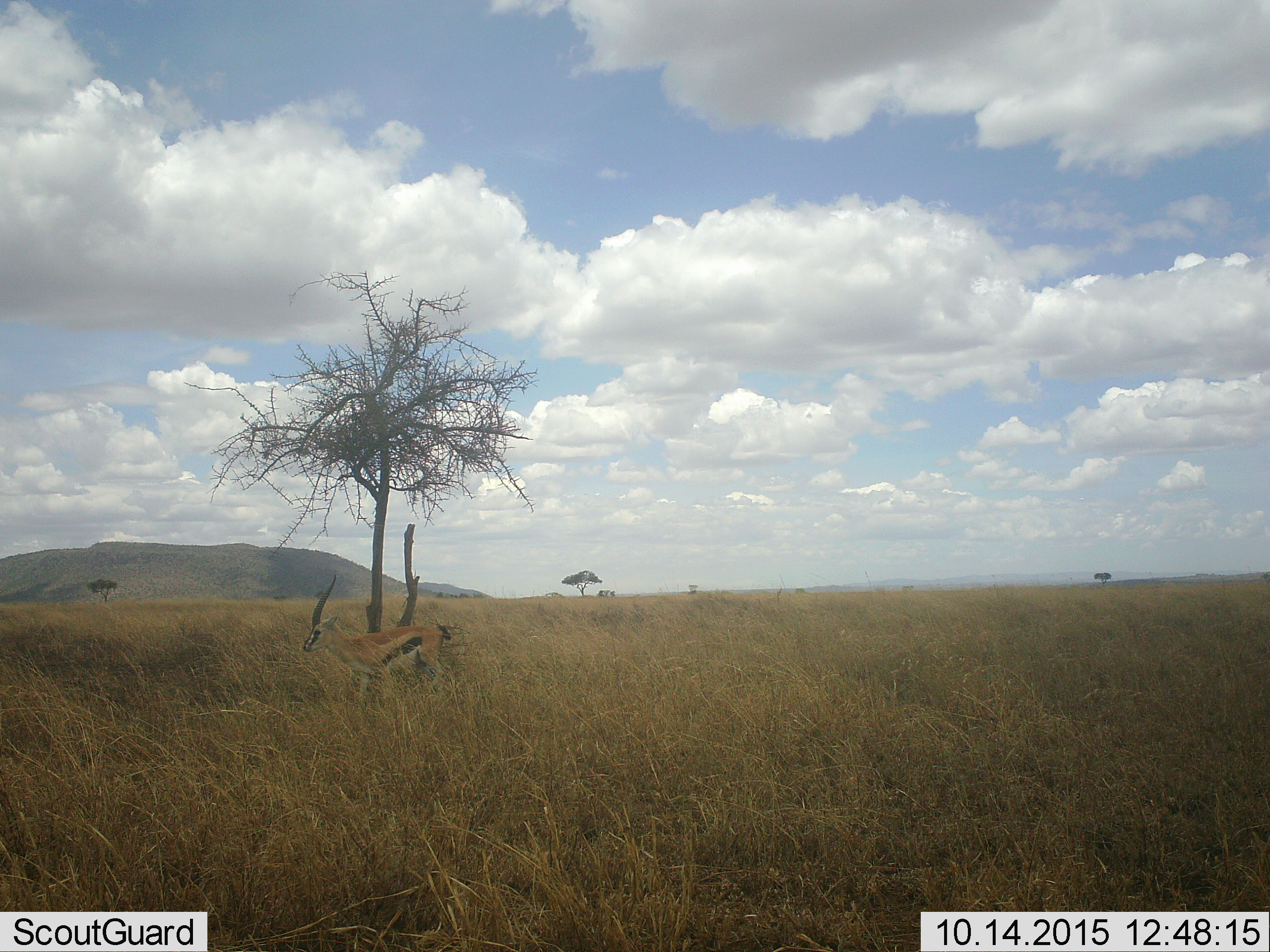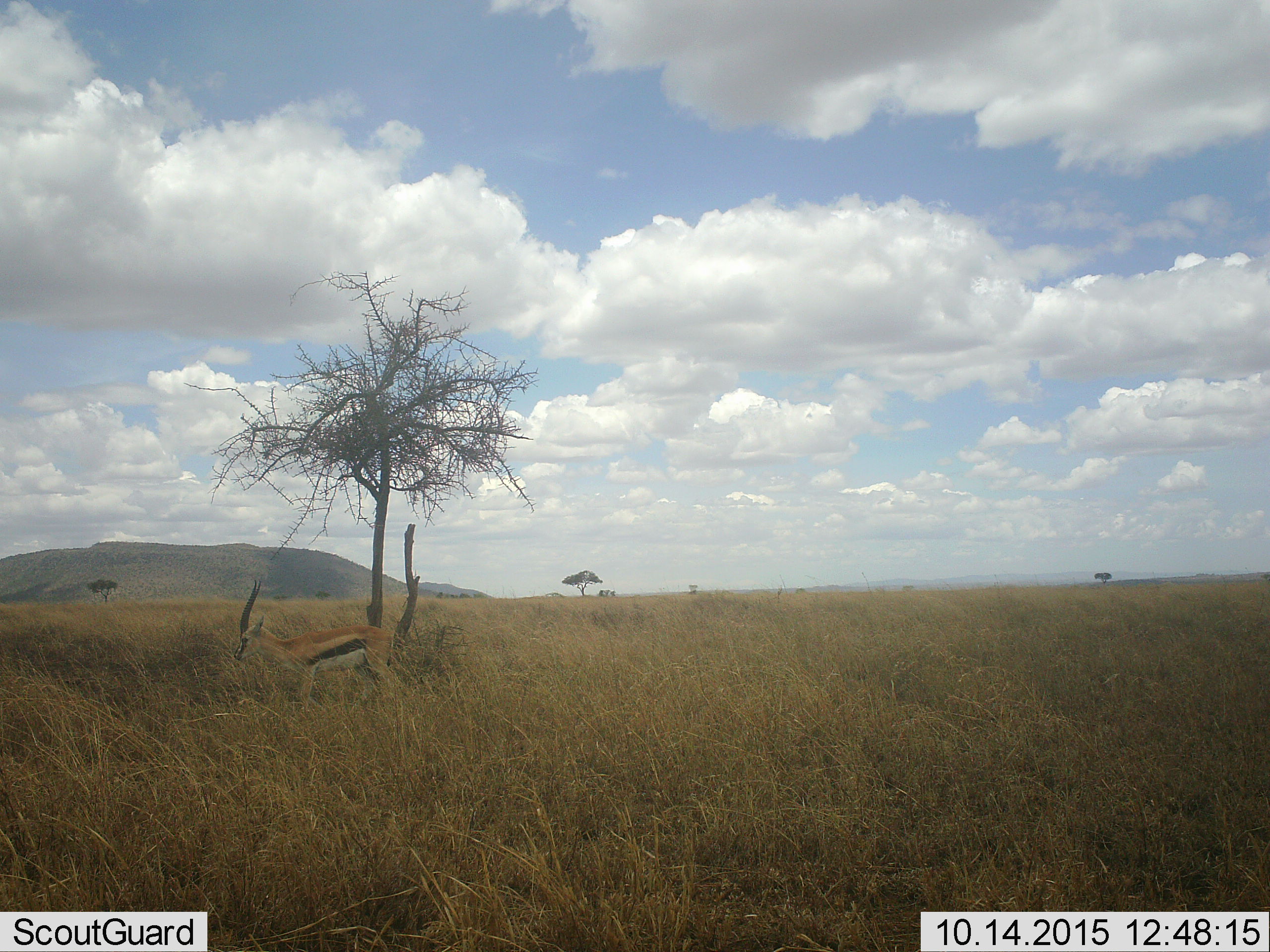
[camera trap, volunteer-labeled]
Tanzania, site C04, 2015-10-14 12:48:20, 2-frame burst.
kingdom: Animalia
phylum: Chordata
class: Mammalia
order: Artiodactyla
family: Bovidae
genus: Eudorcas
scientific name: Eudorcas thomsonii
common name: thomson's gazelle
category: gazellethomsons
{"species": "gazellethomsons (thomson's gazelle) (Eudorcas thomsonii)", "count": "1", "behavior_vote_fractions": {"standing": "41%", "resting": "0%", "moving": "71%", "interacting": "0%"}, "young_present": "0%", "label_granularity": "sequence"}